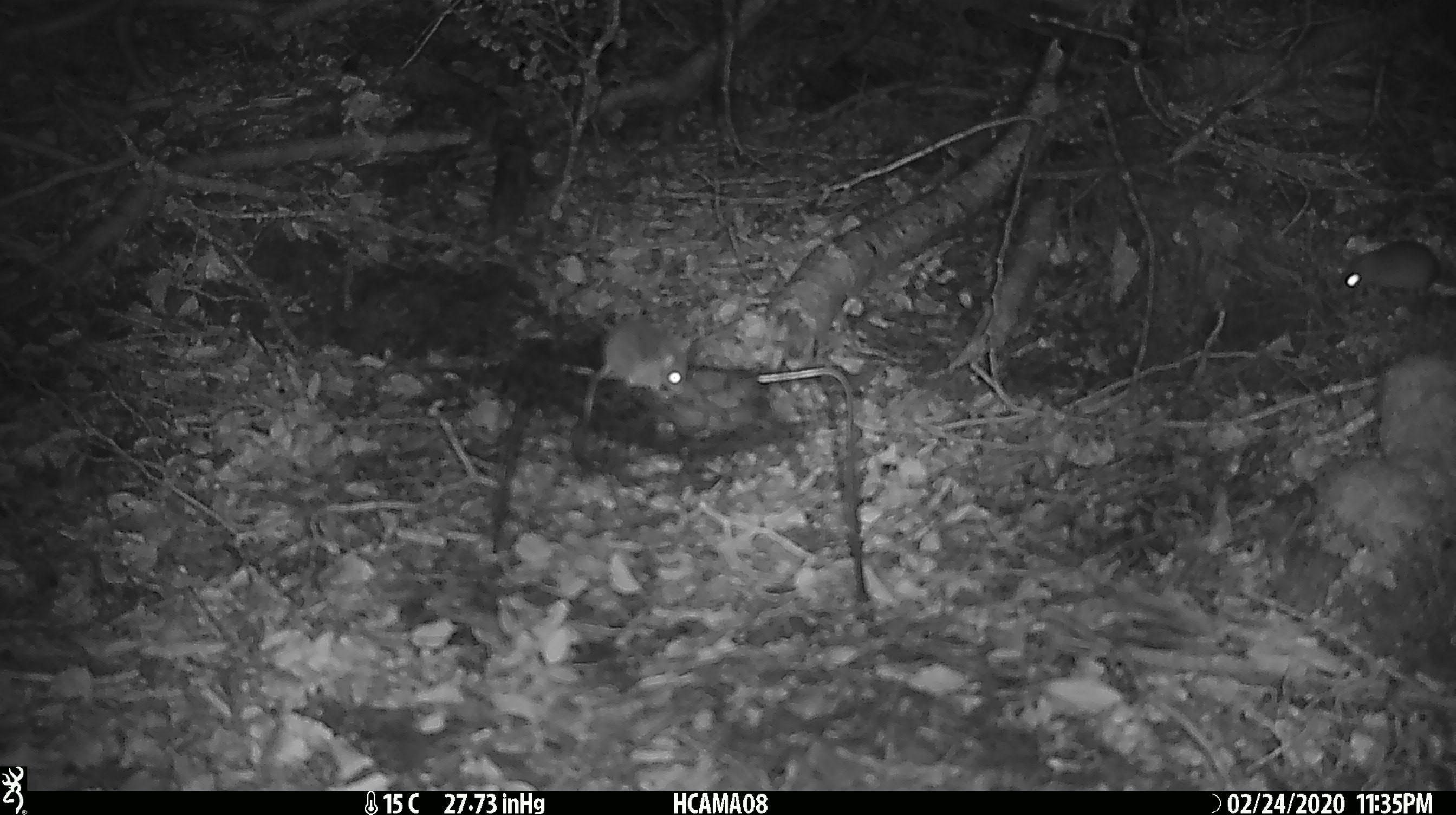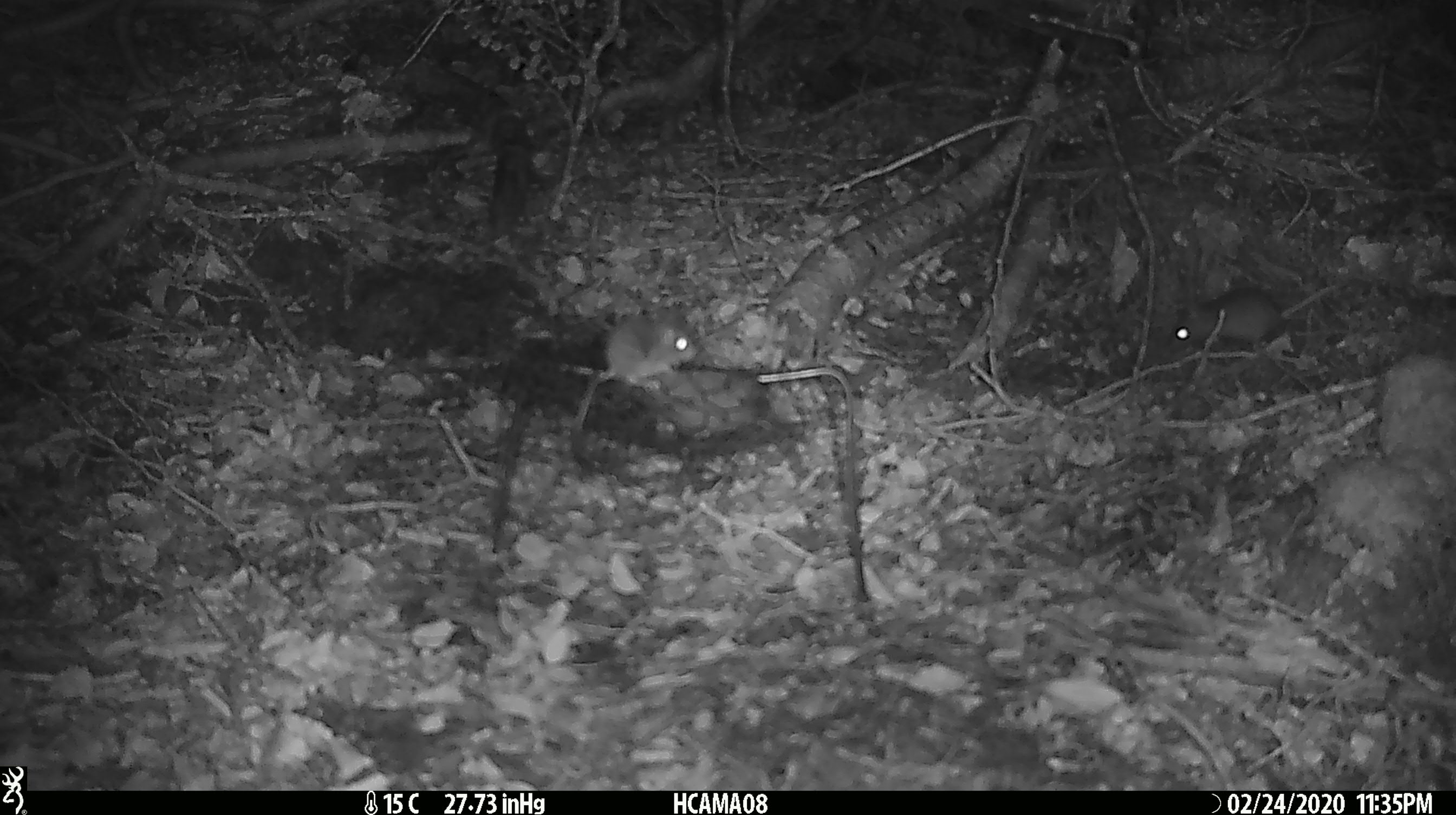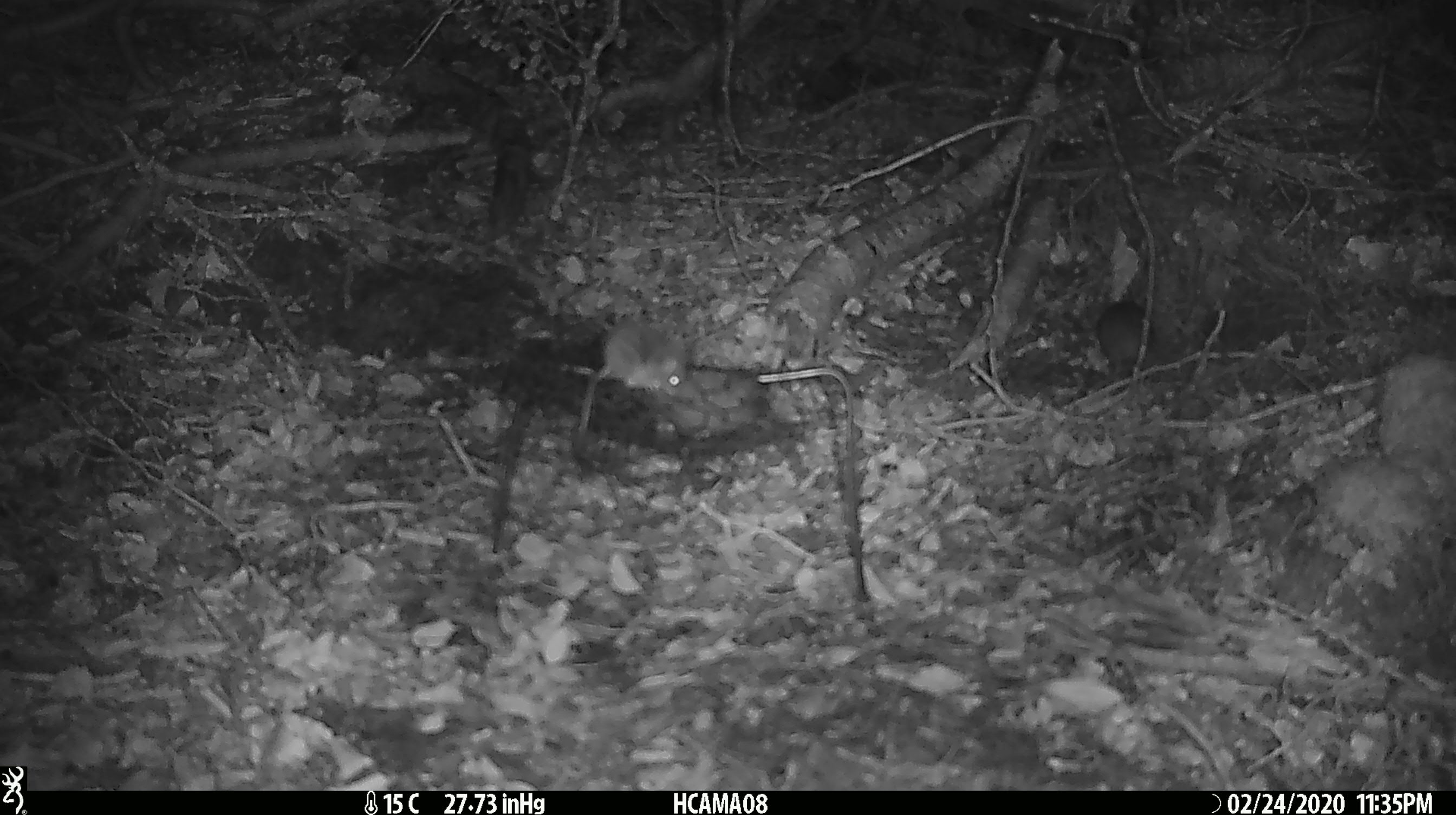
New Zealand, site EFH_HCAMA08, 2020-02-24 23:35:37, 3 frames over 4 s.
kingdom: Animalia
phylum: Chordata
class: Mammalia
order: Rodentia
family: Muridae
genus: Mus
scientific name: Mus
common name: mouse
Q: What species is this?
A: Mouse (Mus).